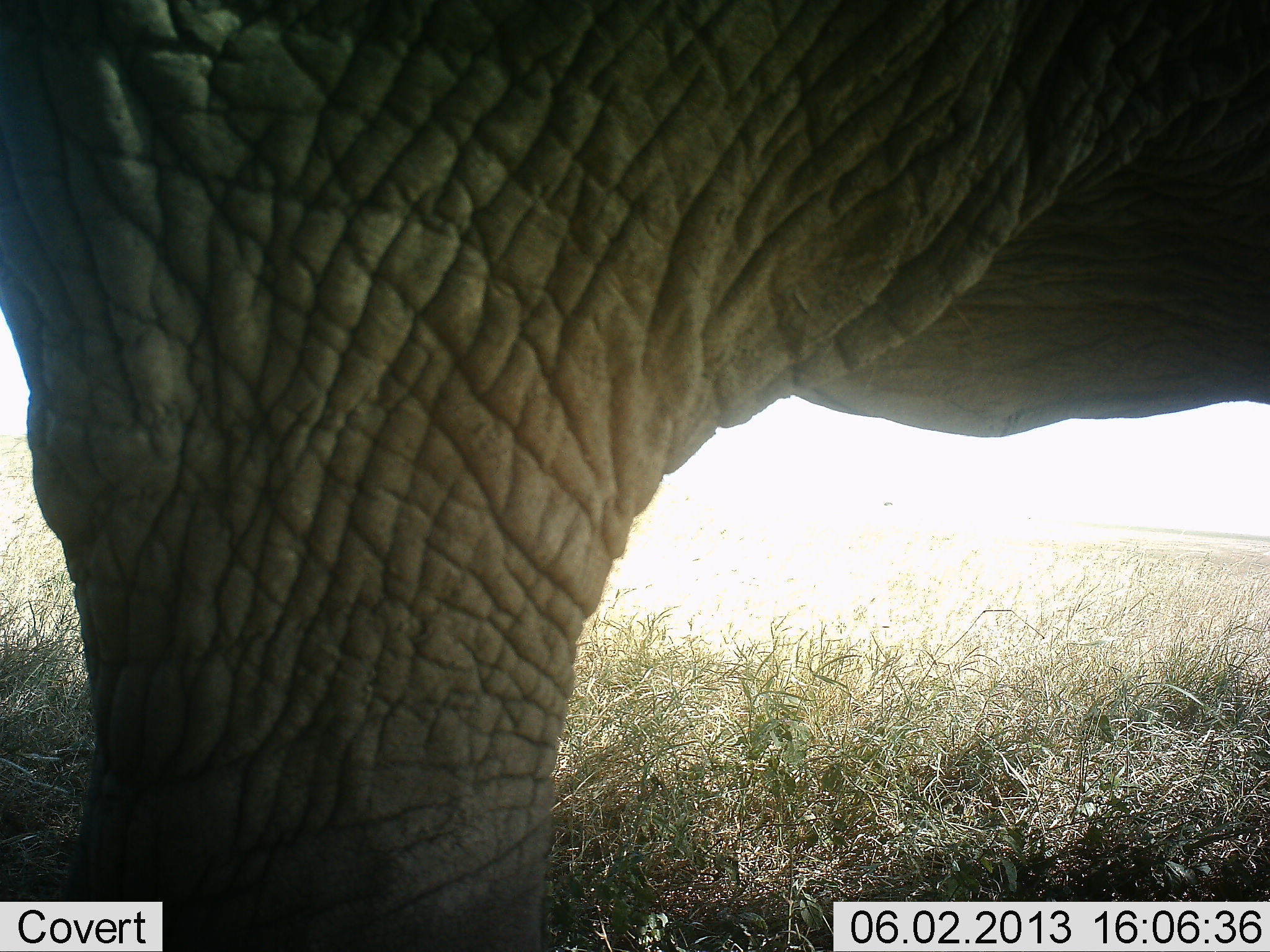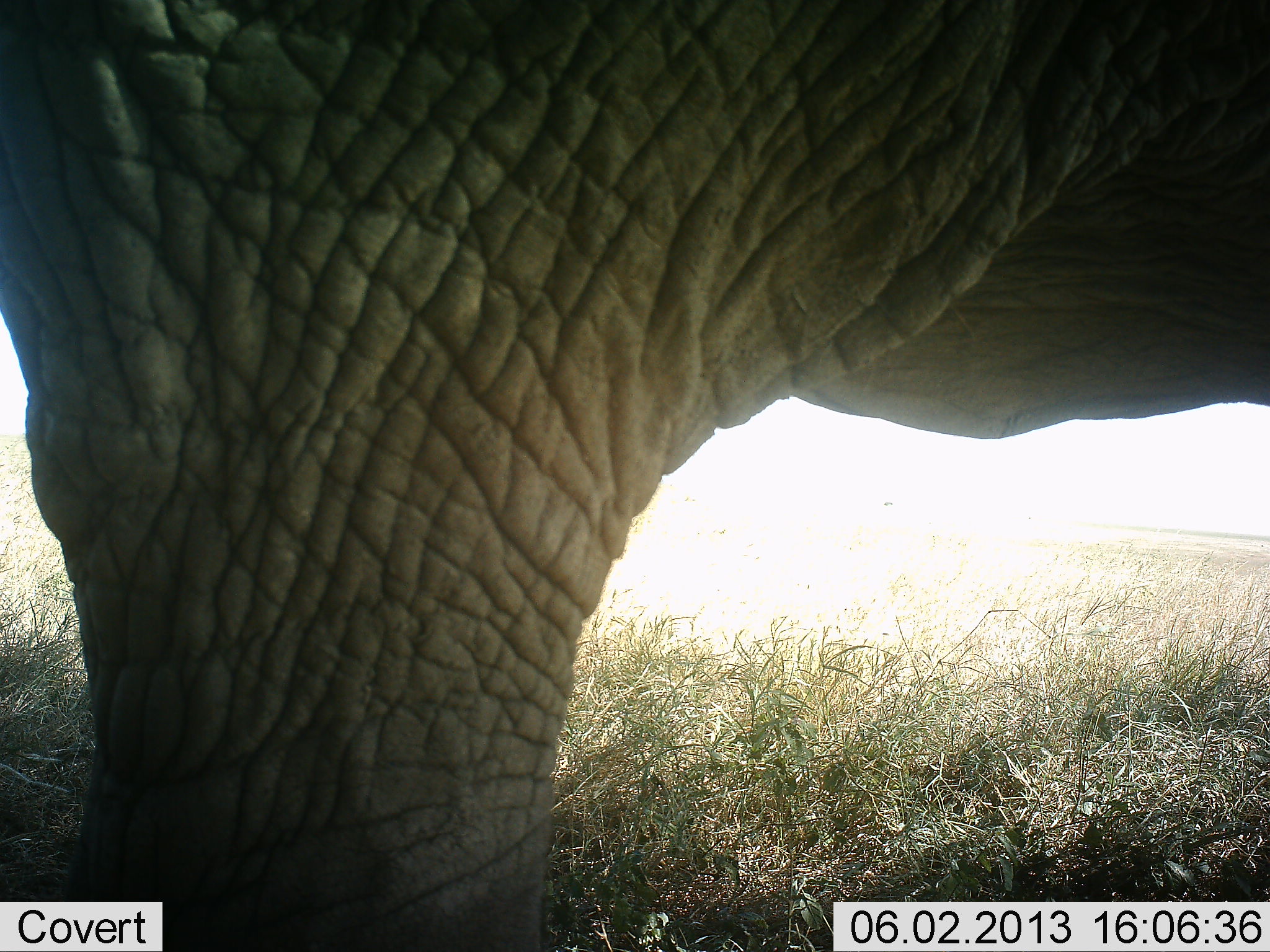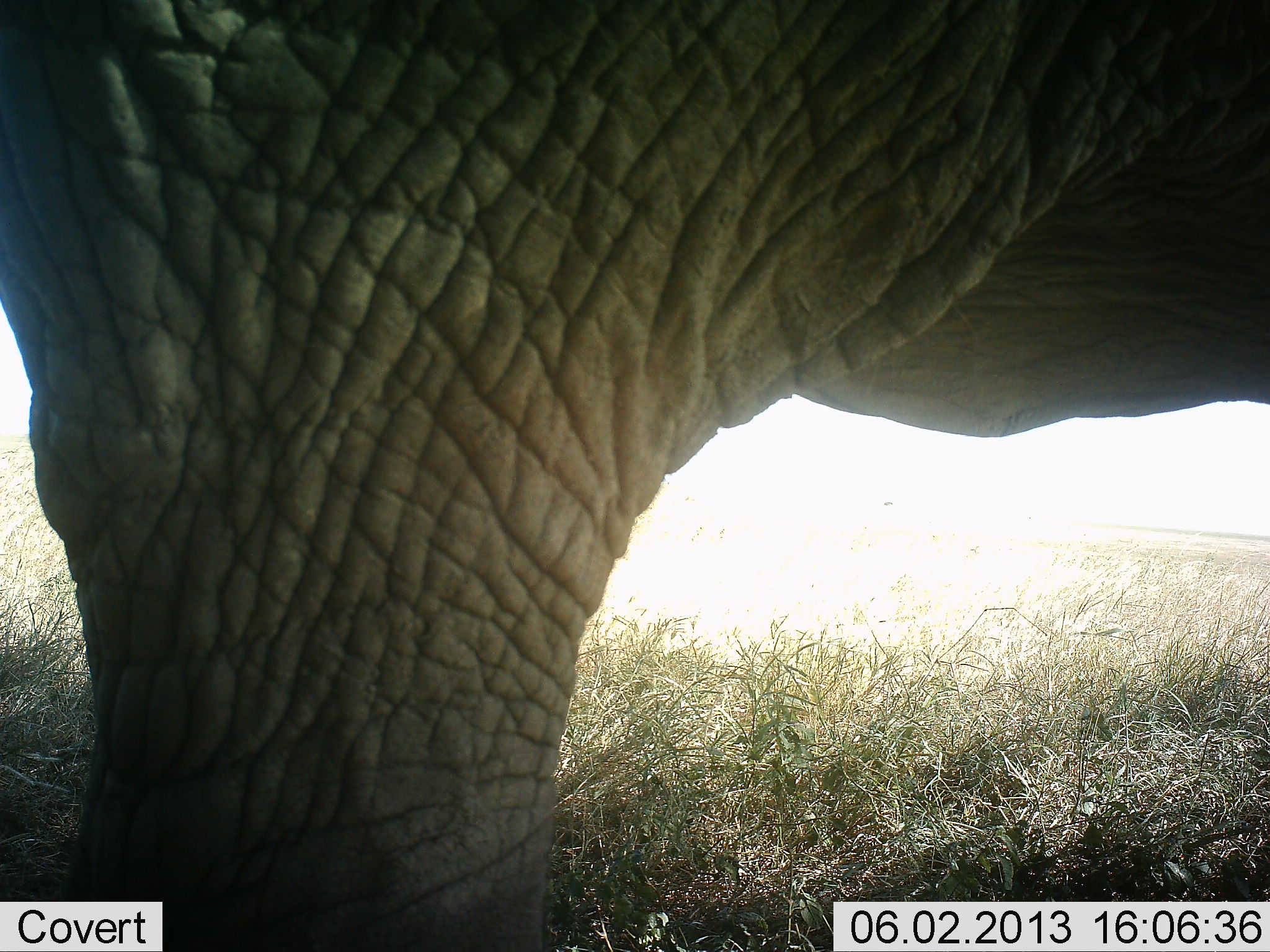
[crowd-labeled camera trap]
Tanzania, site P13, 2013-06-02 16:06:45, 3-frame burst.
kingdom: Animalia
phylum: Chordata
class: Mammalia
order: Proboscidea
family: Elephantidae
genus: Loxodonta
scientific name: Loxodonta africana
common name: african bush elephant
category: elephant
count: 1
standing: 100%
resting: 0%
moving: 0%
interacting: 0%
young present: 0%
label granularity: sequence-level